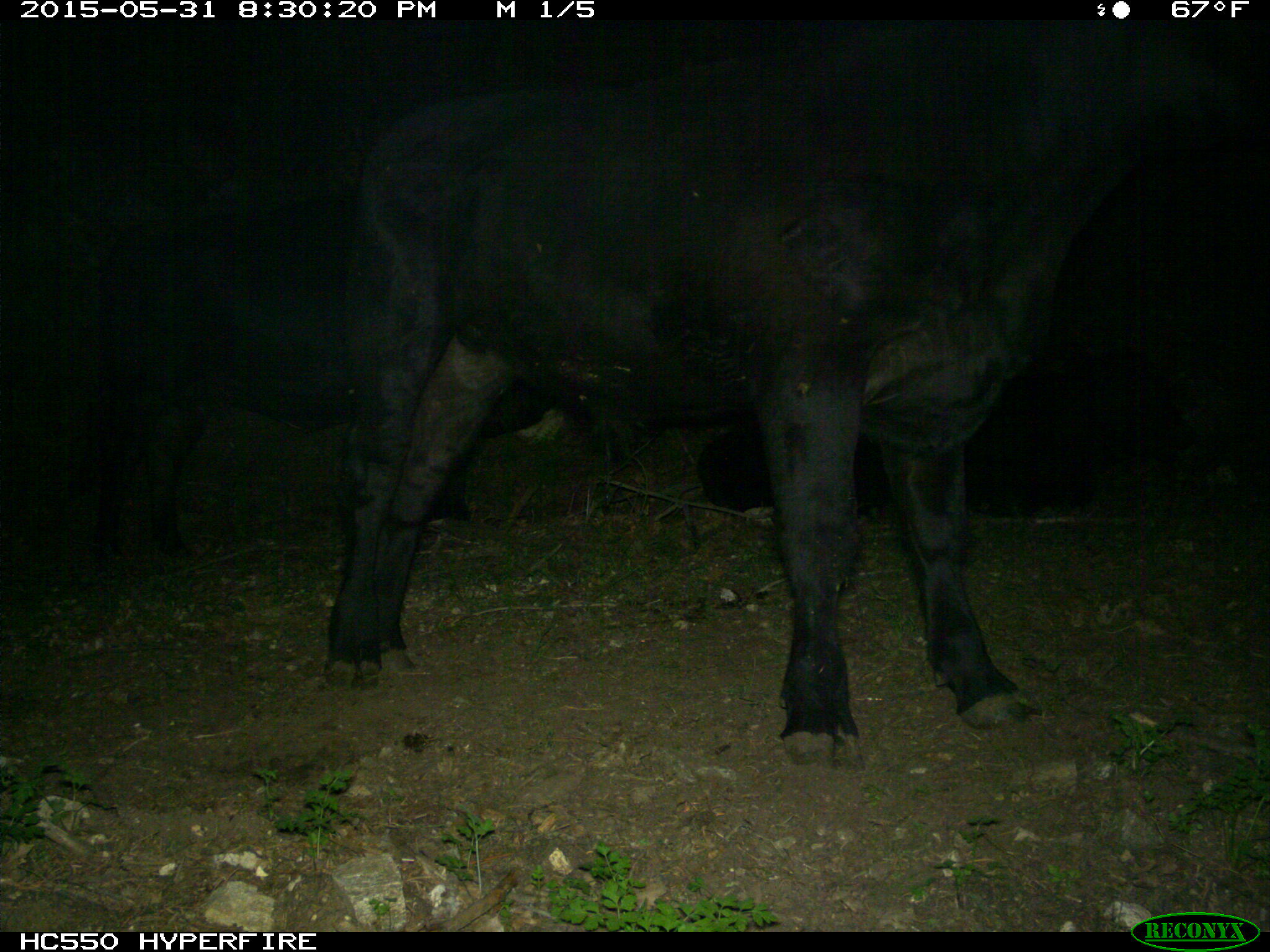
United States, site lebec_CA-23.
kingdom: Animalia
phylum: Chordata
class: Mammalia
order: Artiodactyla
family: Bovidae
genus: Bos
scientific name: Bos taurus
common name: domestic cow